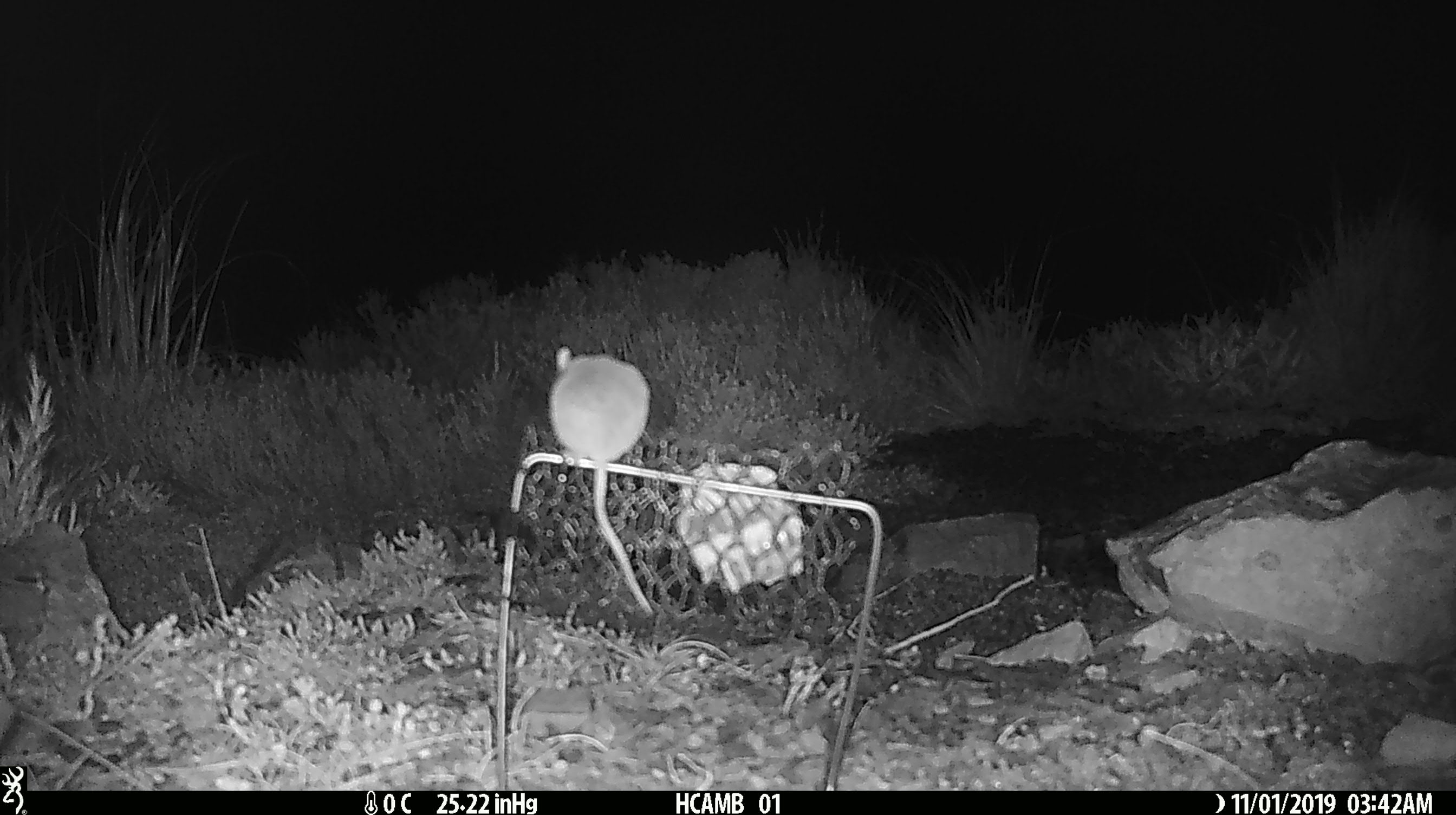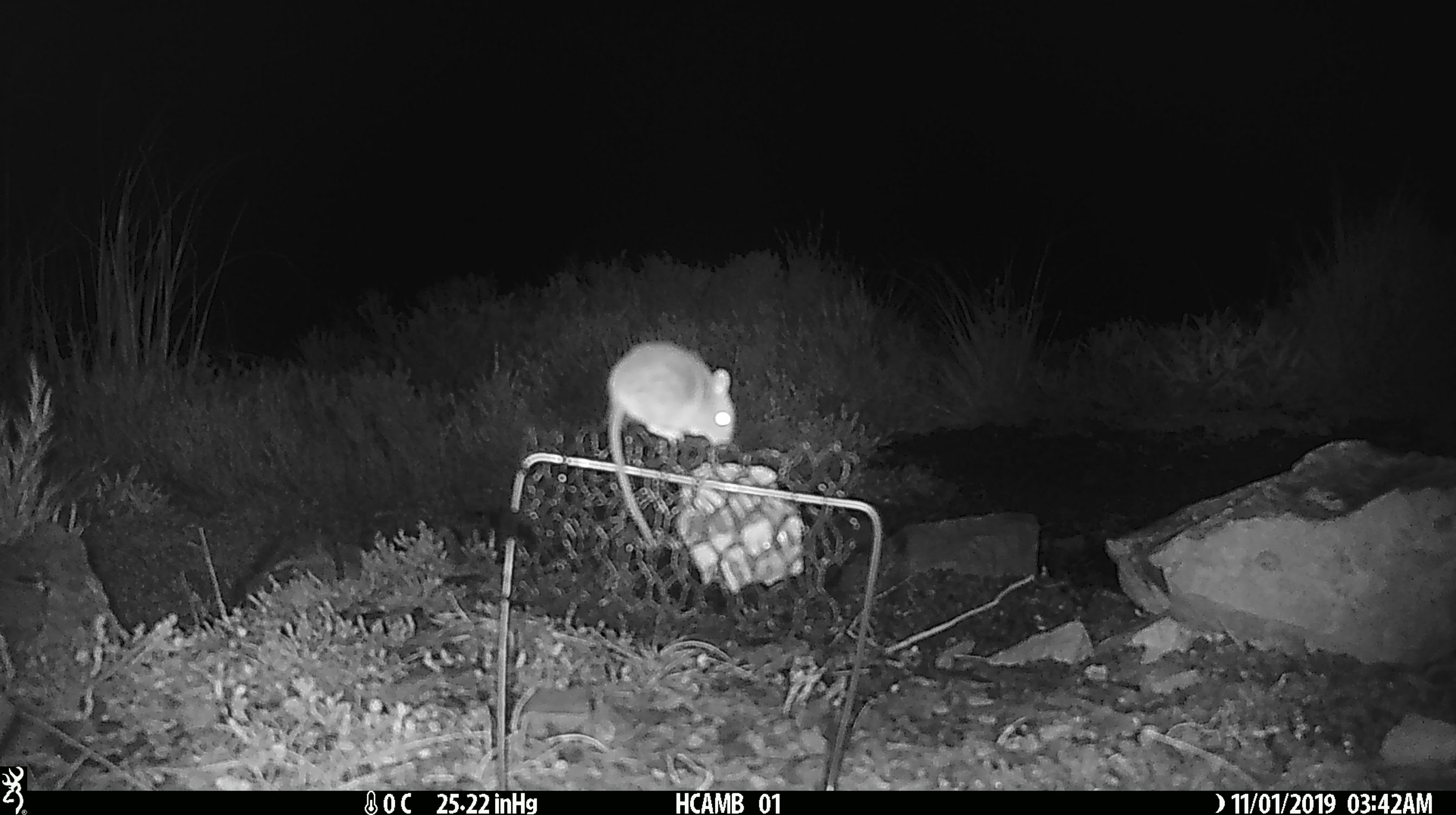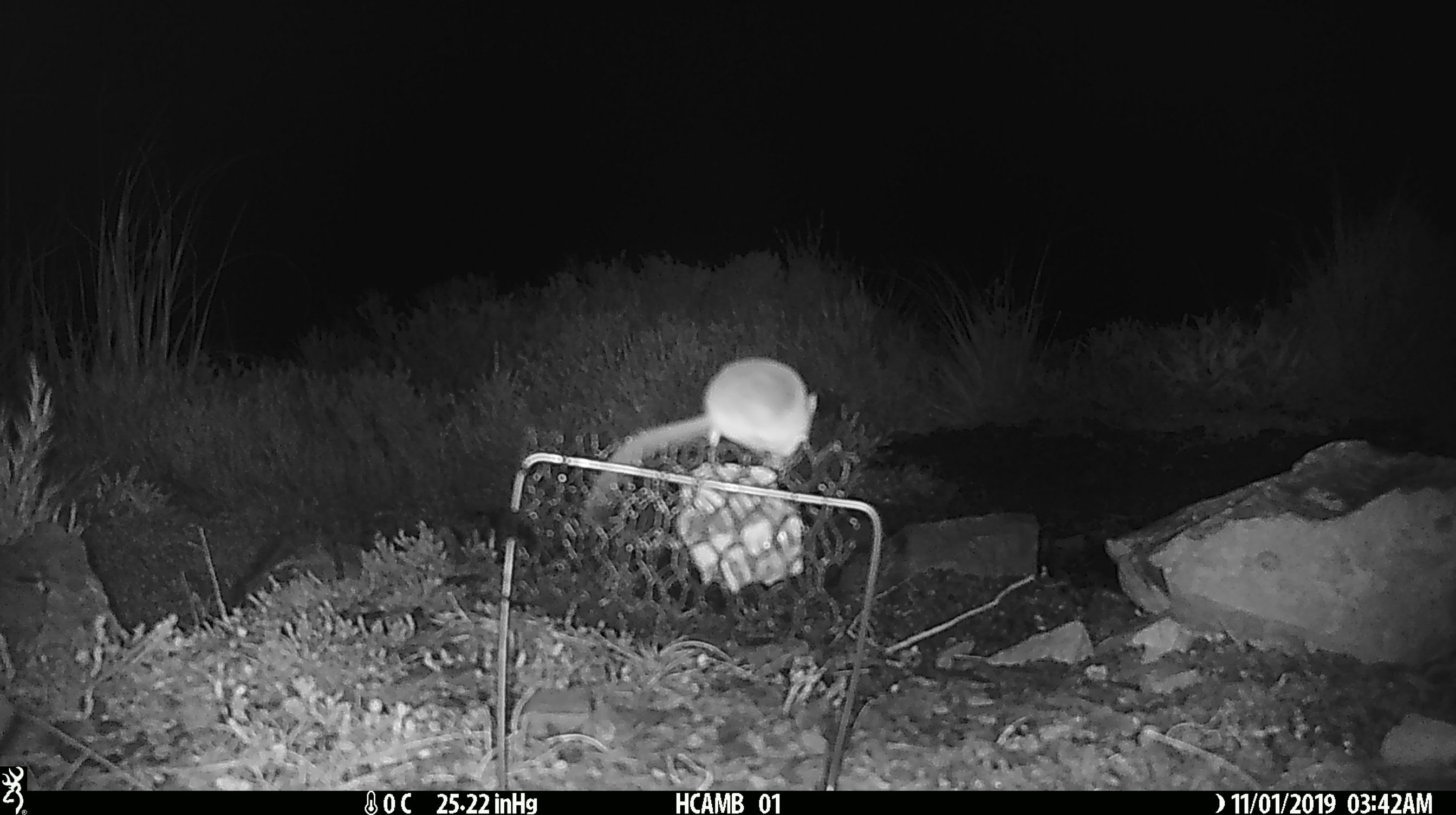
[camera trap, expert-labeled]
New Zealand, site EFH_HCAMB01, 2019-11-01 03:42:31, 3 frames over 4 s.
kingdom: Animalia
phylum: Chordata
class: Mammalia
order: Rodentia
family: Muridae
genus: Mus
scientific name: Mus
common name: mouse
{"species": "mouse (Mus)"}